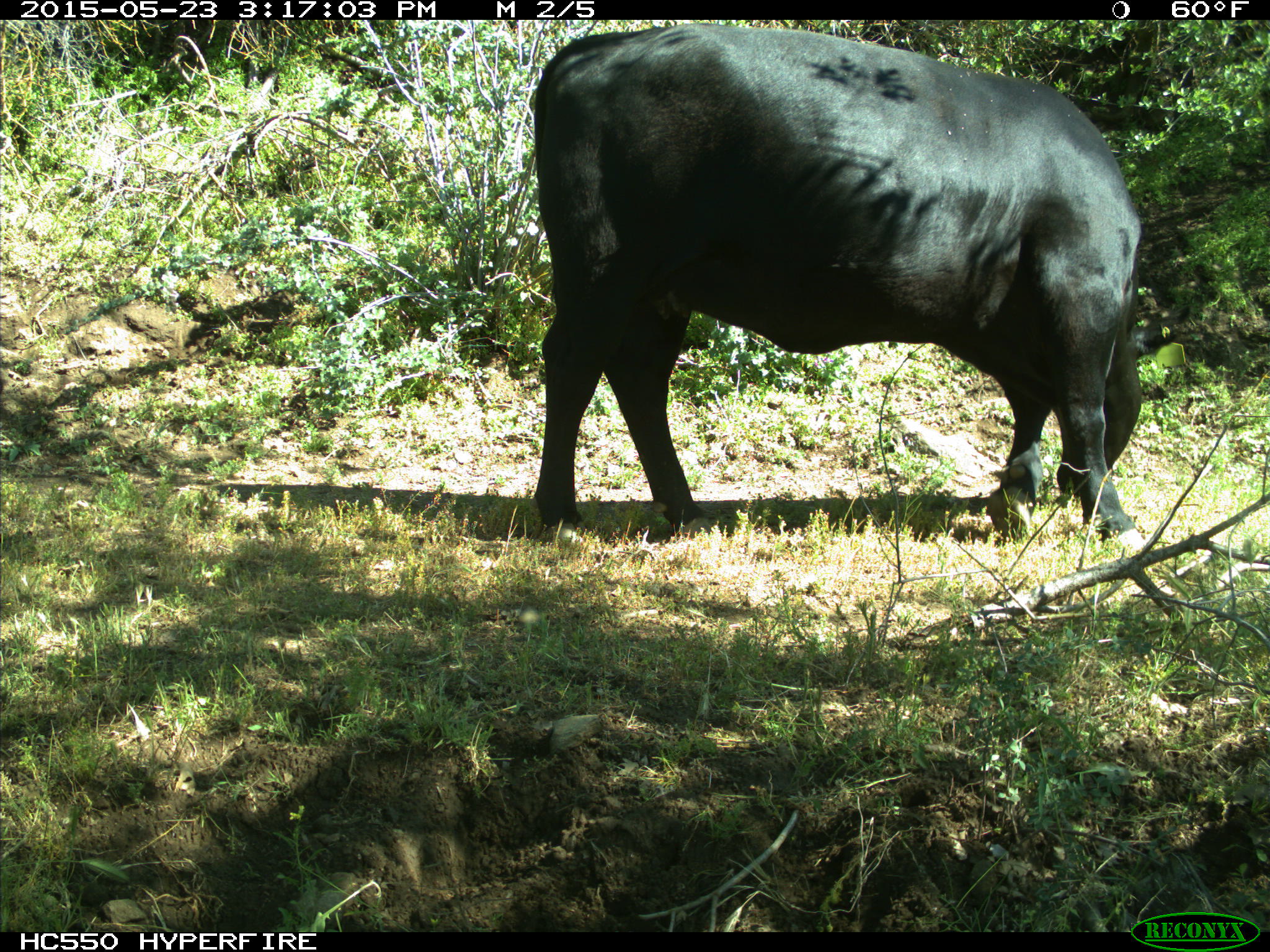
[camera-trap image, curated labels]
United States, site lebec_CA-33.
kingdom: Animalia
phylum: Chordata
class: Mammalia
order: Artiodactyla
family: Bovidae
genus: Bos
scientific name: Bos taurus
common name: domestic cow